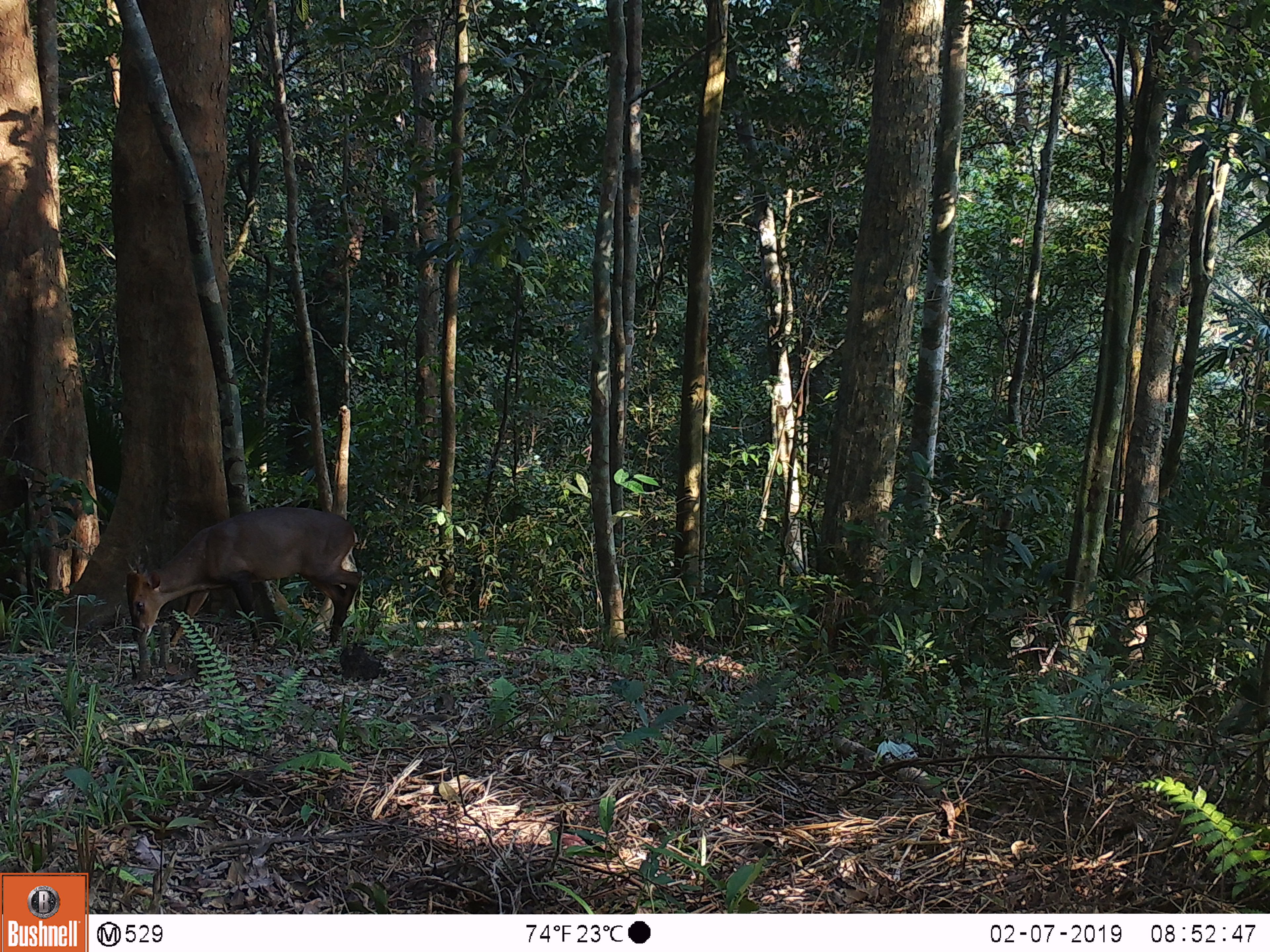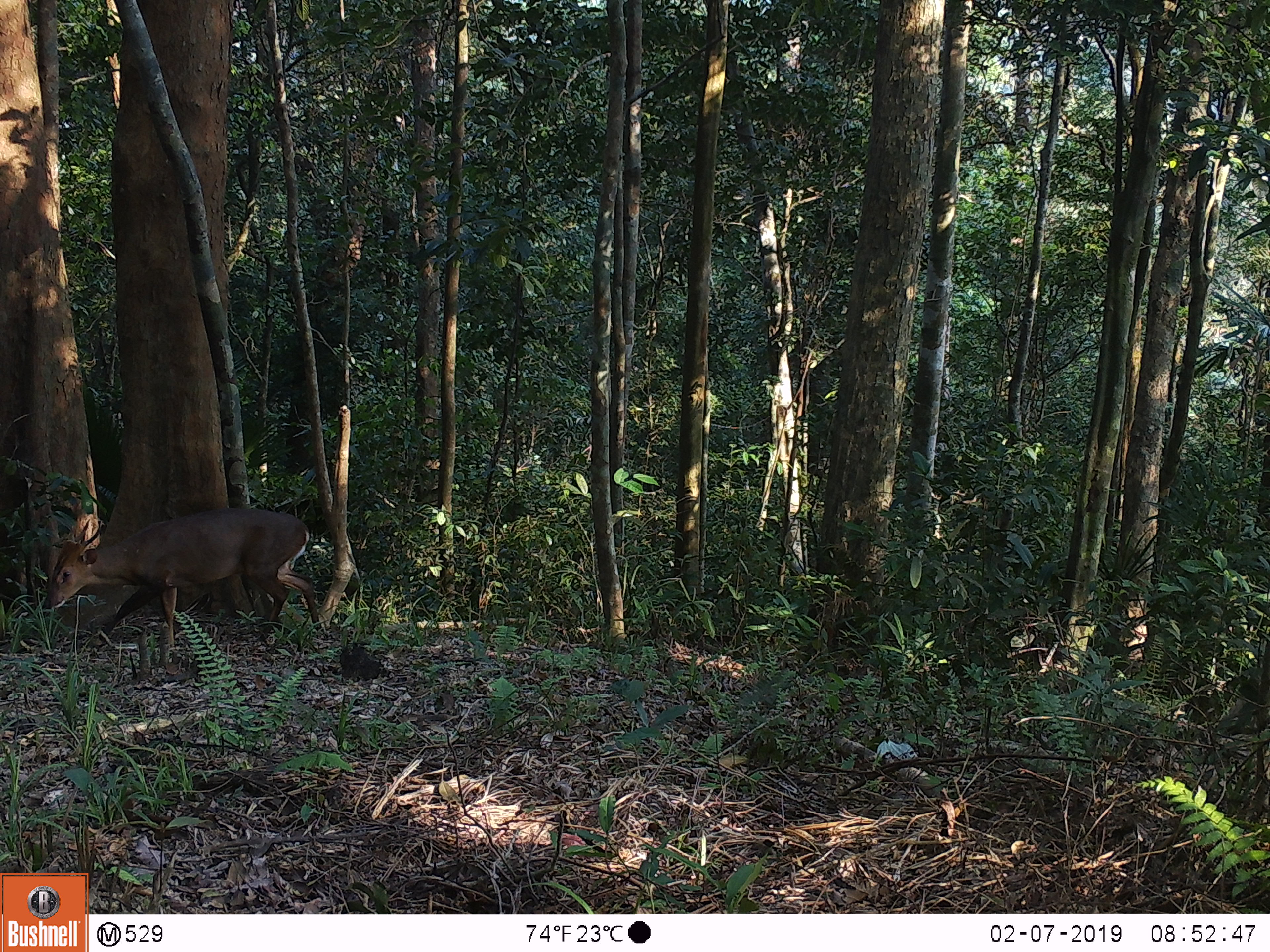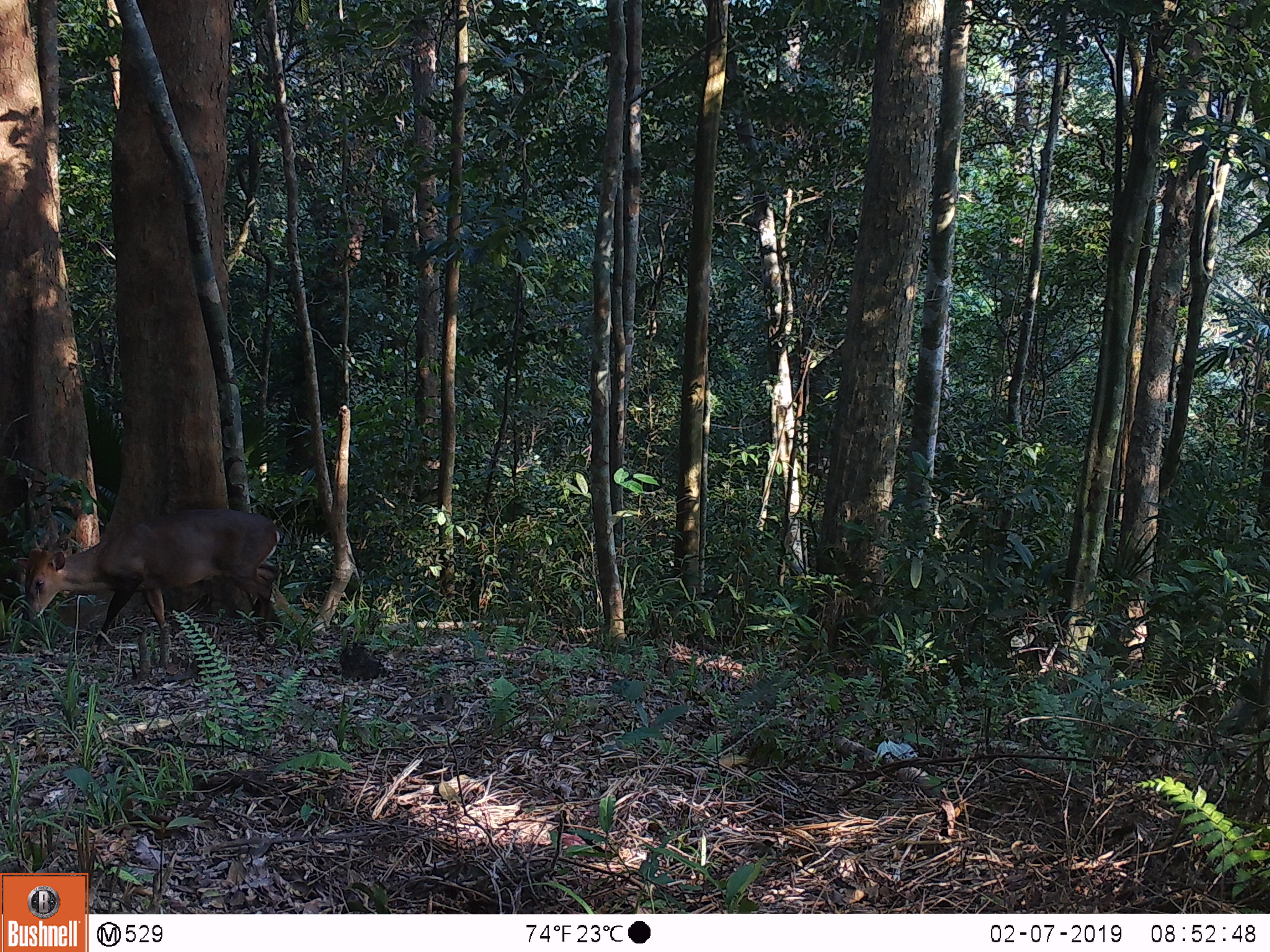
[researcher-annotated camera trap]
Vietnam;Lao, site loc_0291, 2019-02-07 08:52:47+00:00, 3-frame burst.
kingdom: Animalia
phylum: Chordata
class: Mammalia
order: Artiodactyla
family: Cervidae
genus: Muntiacus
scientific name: Muntiacus vuquangensis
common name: large-antlered muntjac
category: large antlered muntjac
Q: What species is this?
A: Large antlered muntjac (large-antlered muntjac) (Muntiacus vuquangensis).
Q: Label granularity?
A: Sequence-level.